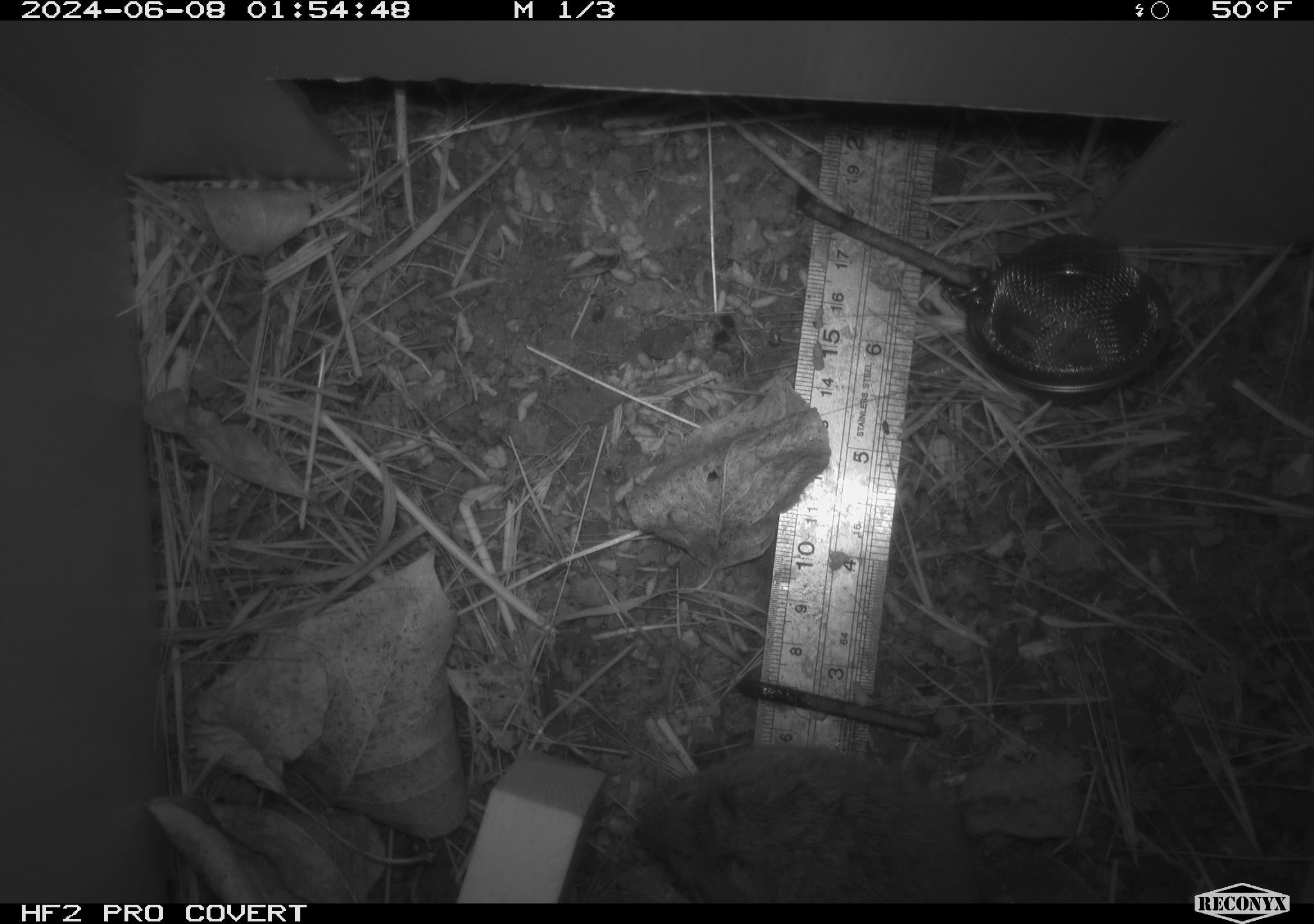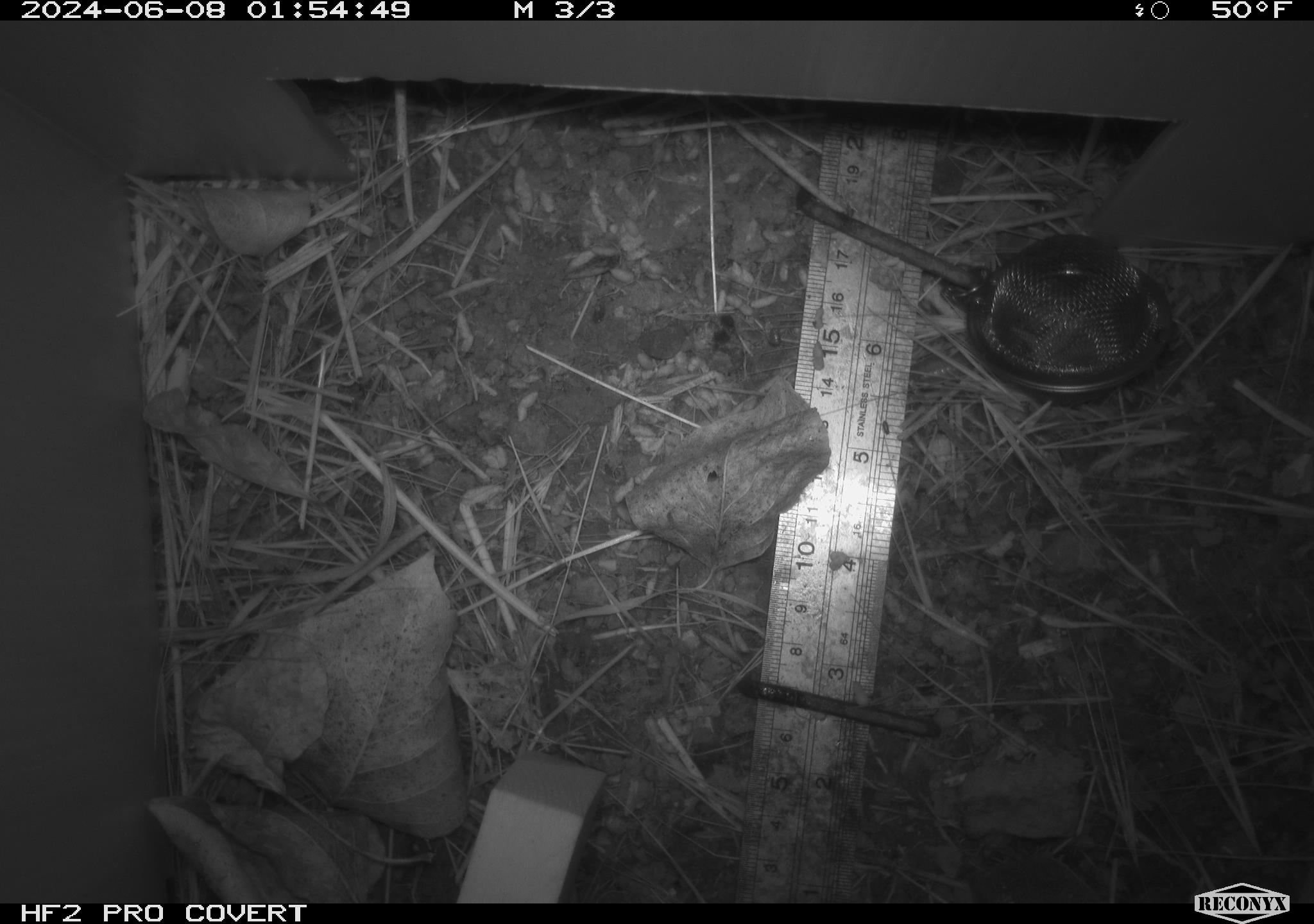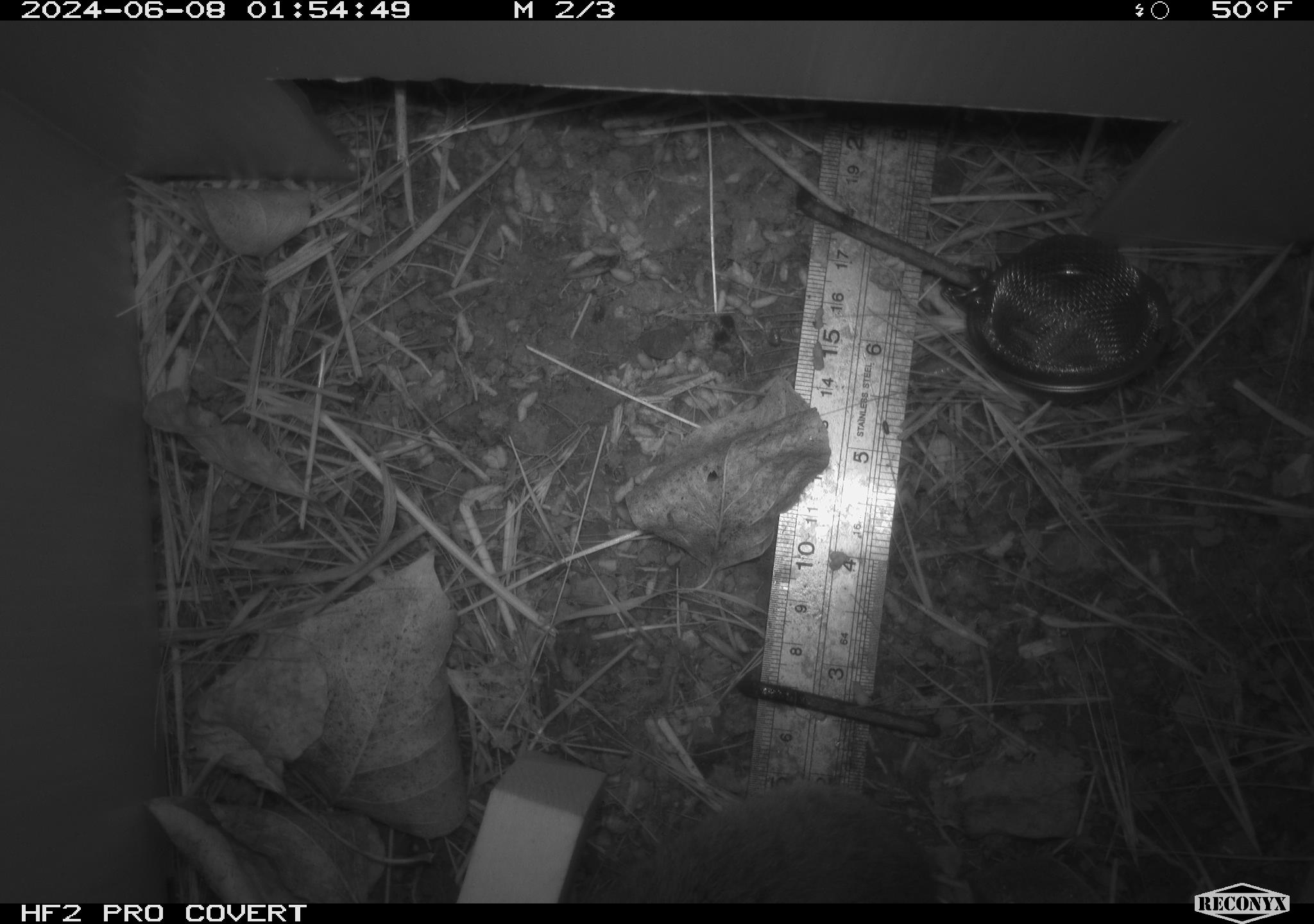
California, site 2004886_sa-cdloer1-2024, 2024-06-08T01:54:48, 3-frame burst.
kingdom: Animalia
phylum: Chordata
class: Mammalia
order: Rodentia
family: Cricetidae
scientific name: Arvicolinae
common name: voles, lemmings, and muskrats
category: arvicolinae subfamily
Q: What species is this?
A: Arvicolinae subfamily (voles, lemmings, and muskrats) (Arvicolinae).